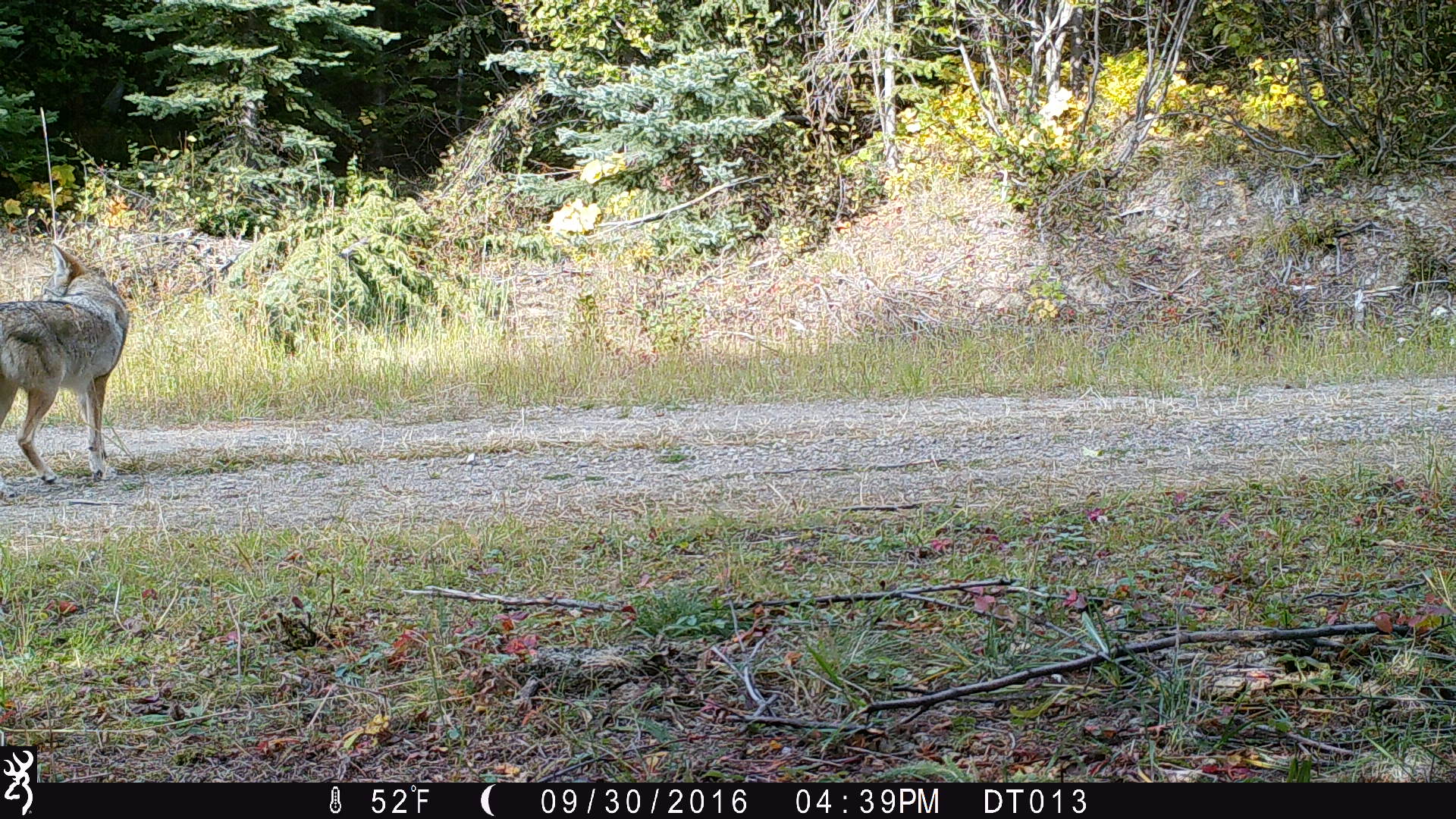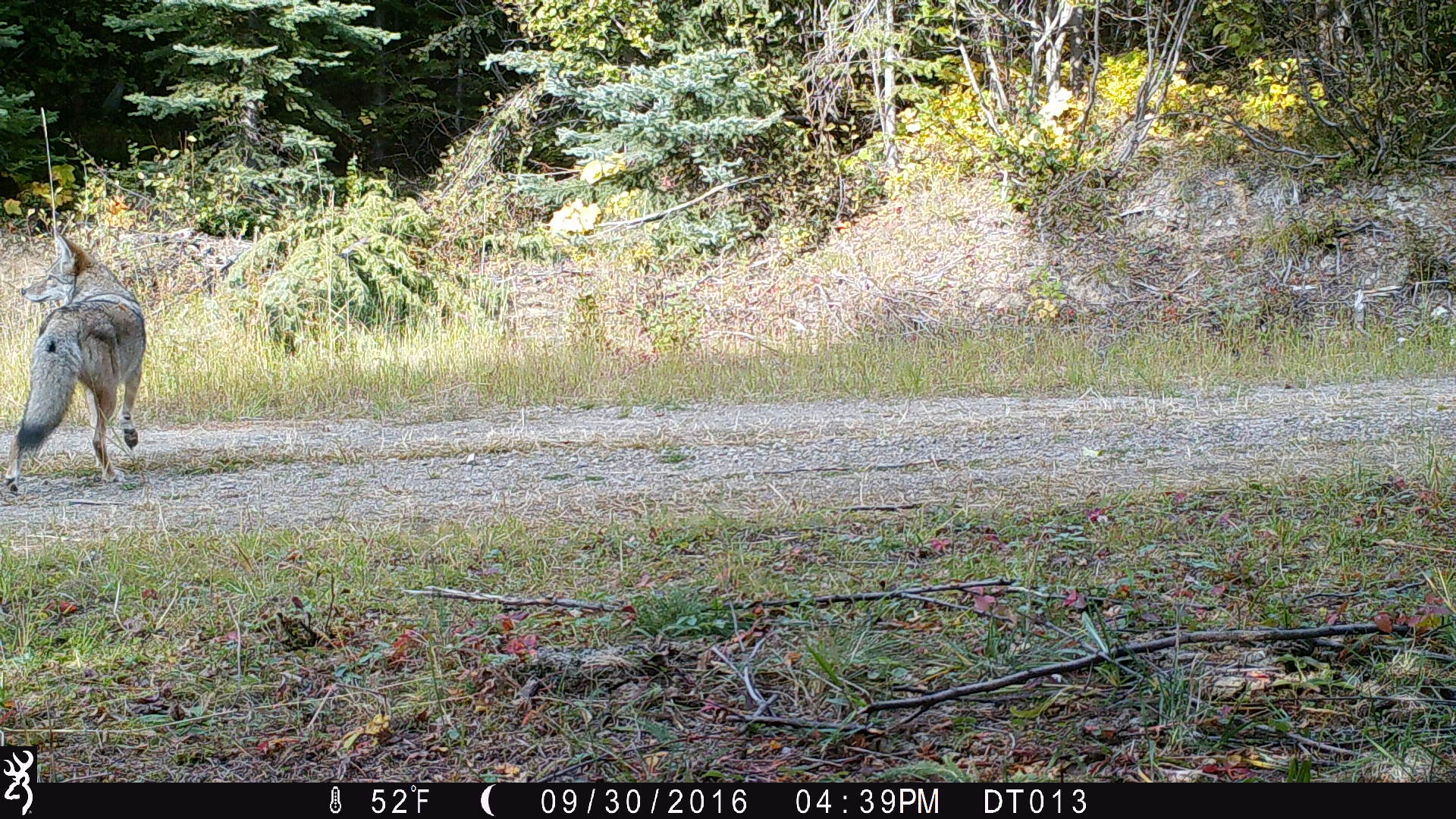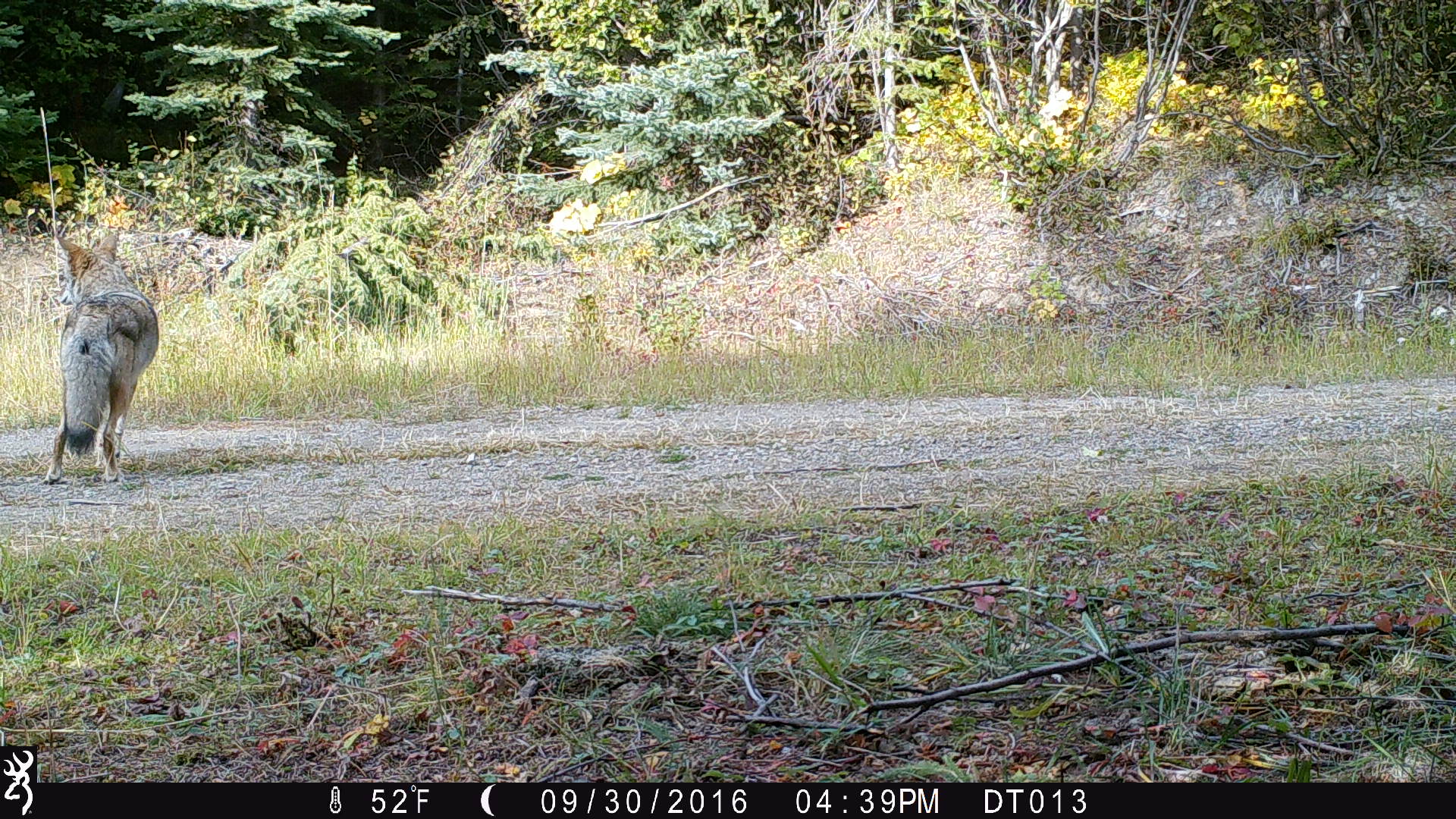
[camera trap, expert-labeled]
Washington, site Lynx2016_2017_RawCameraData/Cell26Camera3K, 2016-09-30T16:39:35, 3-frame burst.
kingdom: Animalia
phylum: Chordata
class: Mammalia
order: Carnivora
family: Canidae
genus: Canis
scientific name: Canis latrans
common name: coyote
Canis latrans (coyote). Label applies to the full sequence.